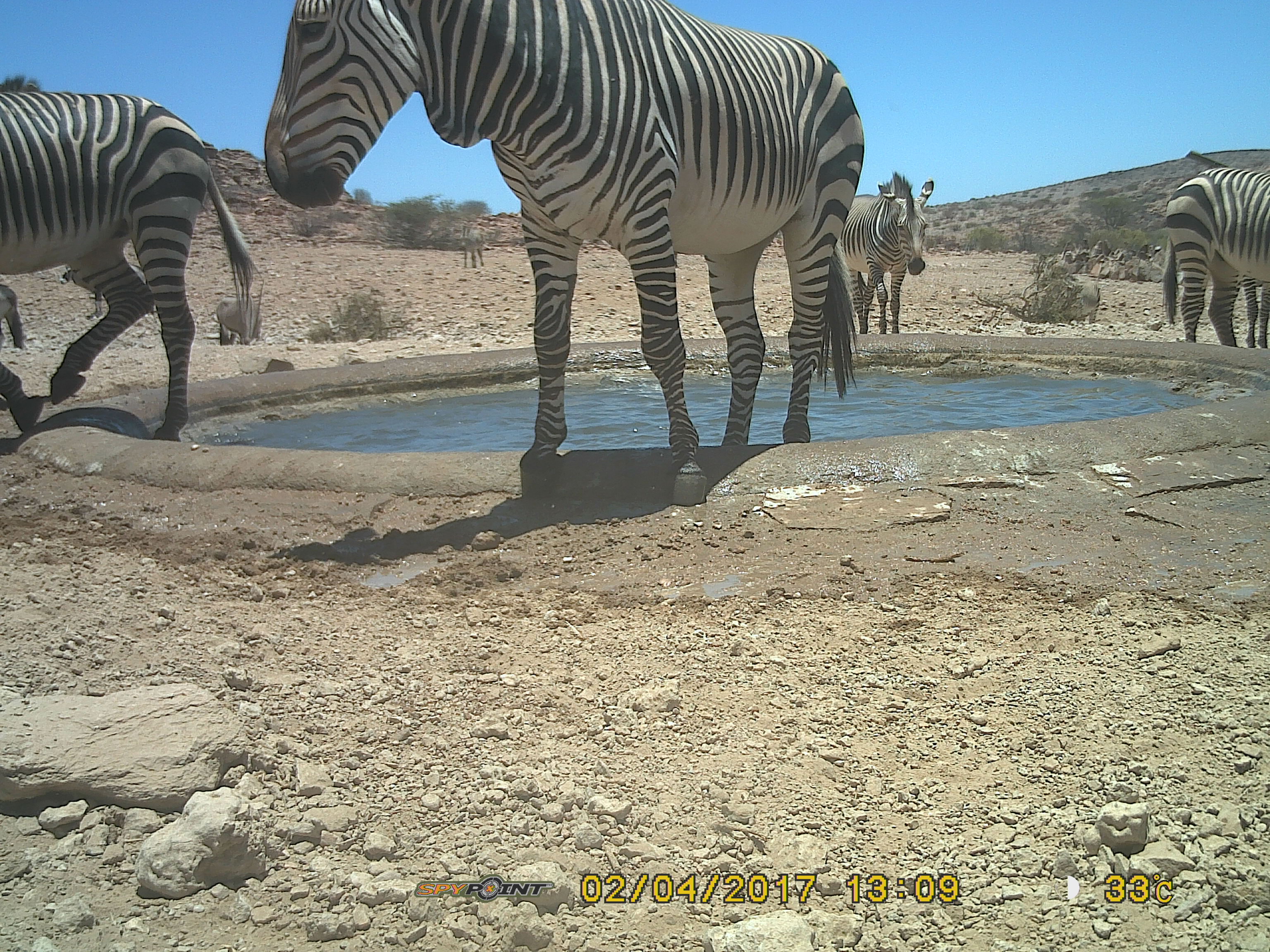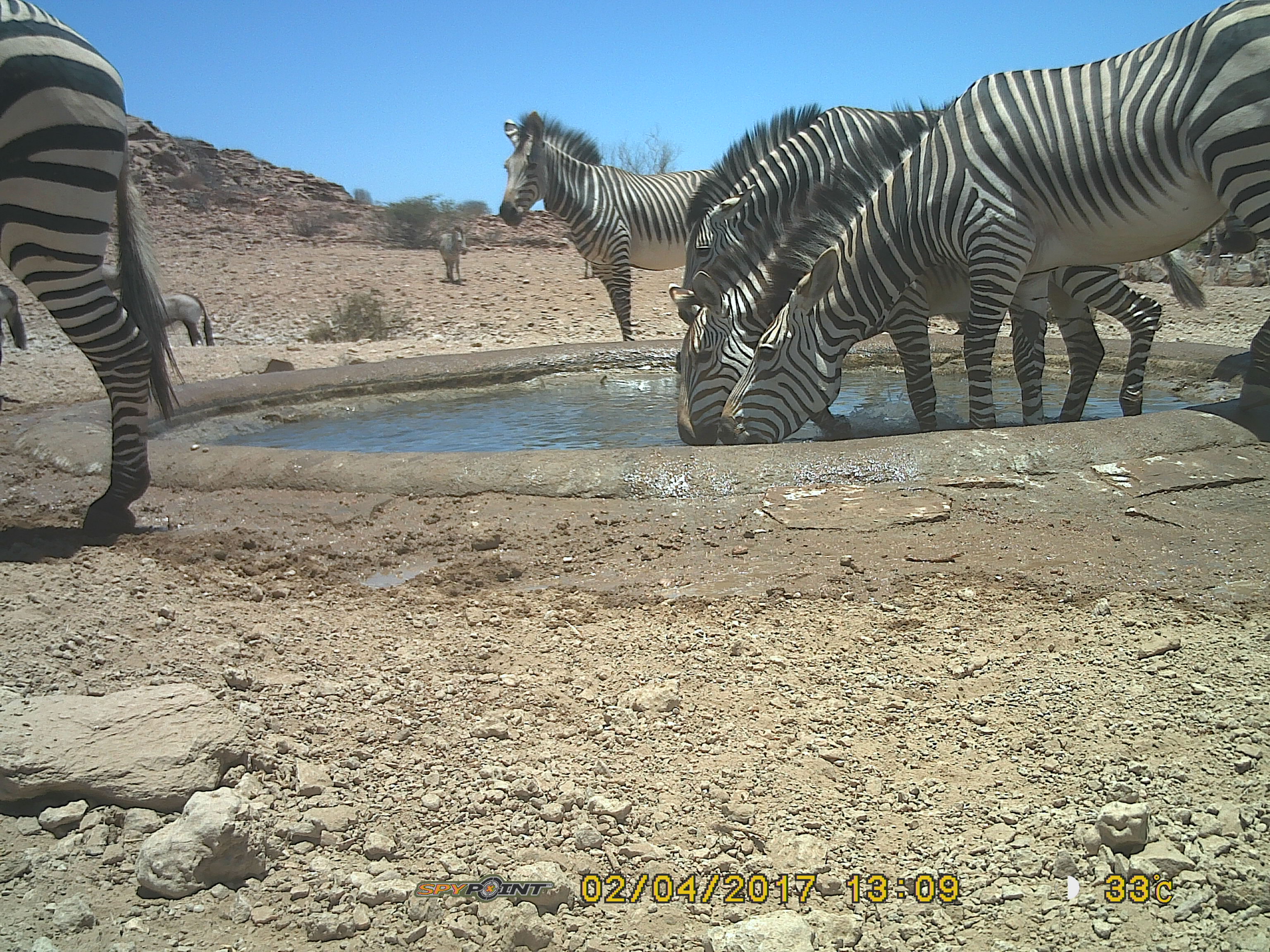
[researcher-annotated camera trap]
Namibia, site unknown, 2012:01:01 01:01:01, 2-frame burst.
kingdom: Animalia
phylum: Chordata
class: Mammalia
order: Perissodactyla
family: Equidae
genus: Equus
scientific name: Equus zebra hartmannae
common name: hartmann's mountain zebra